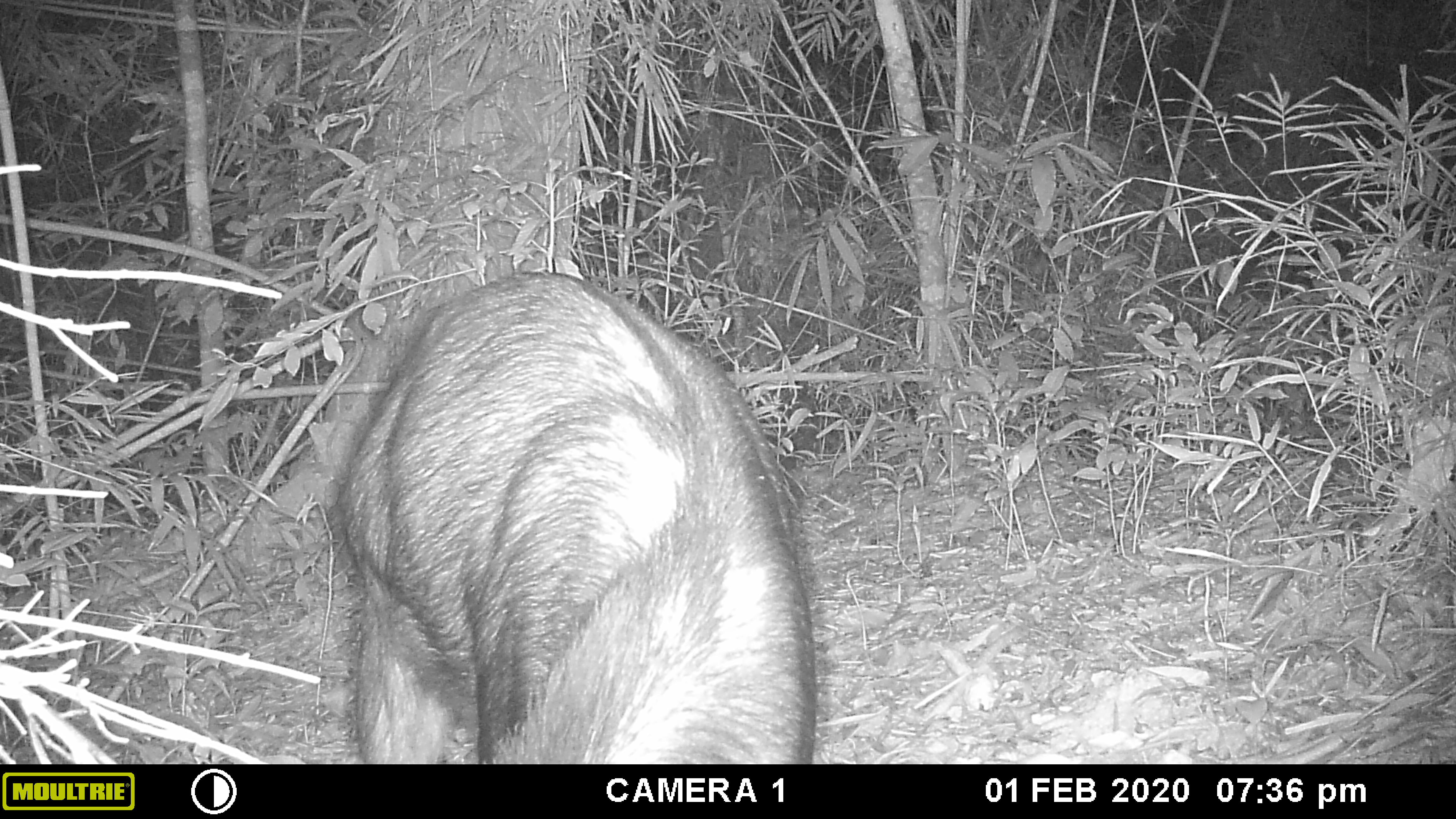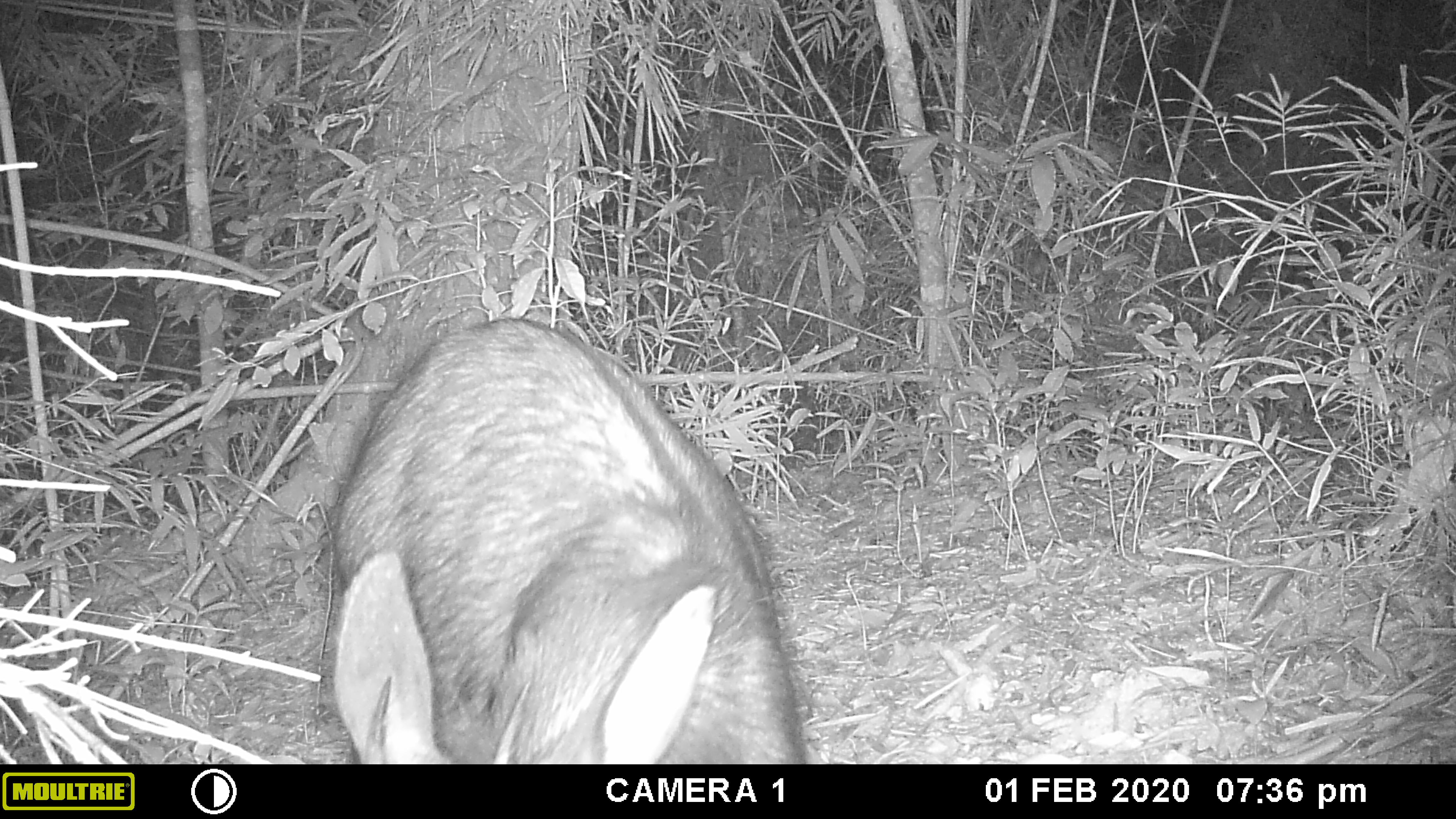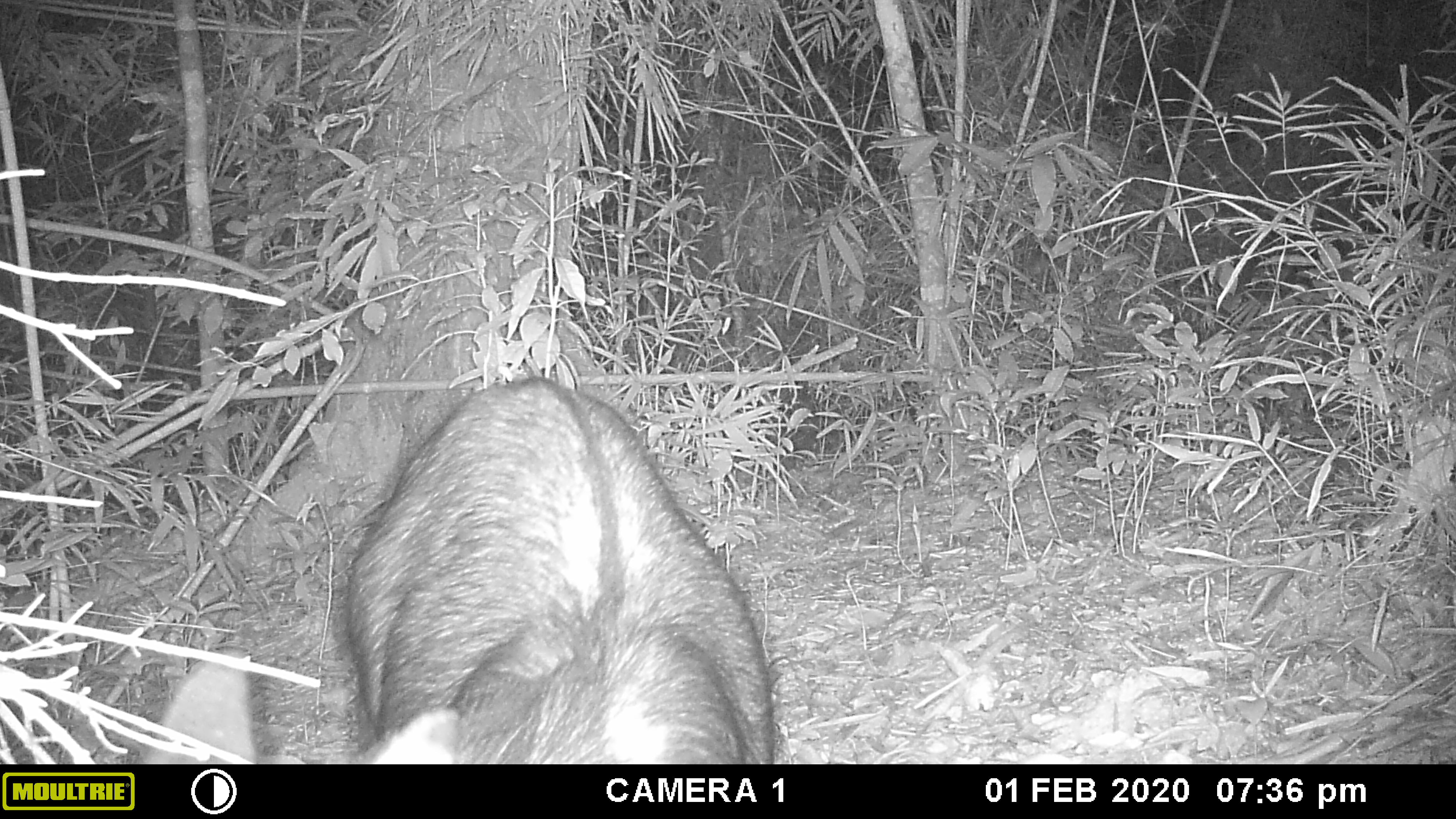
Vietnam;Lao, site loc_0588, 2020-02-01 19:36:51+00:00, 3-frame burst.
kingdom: Animalia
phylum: Chordata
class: Mammalia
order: Artiodactyla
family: Bovidae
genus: Capricornis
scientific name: Capricornis sumatraensis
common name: chinese serow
Chinese serow (Capricornis sumatraensis). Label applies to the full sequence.